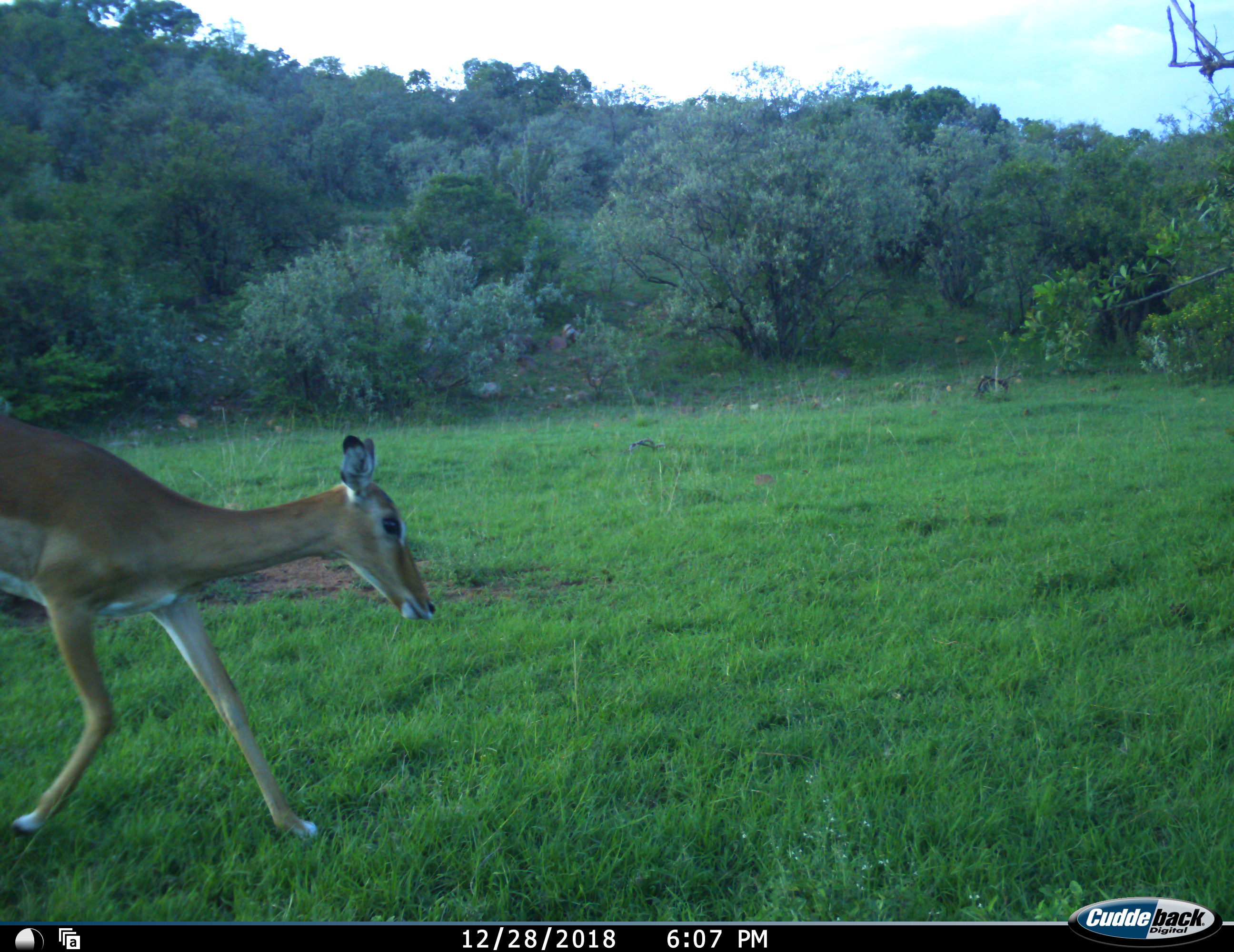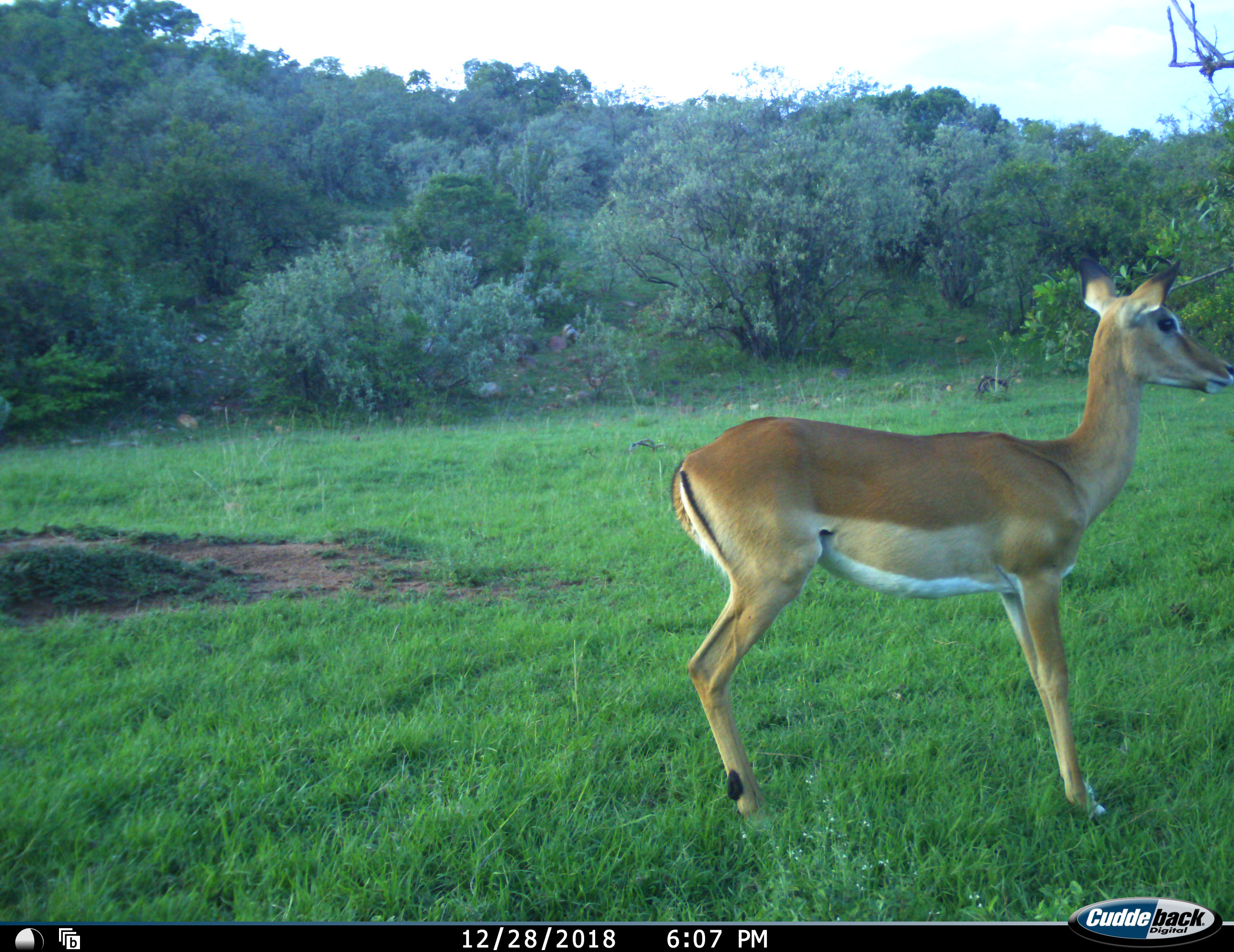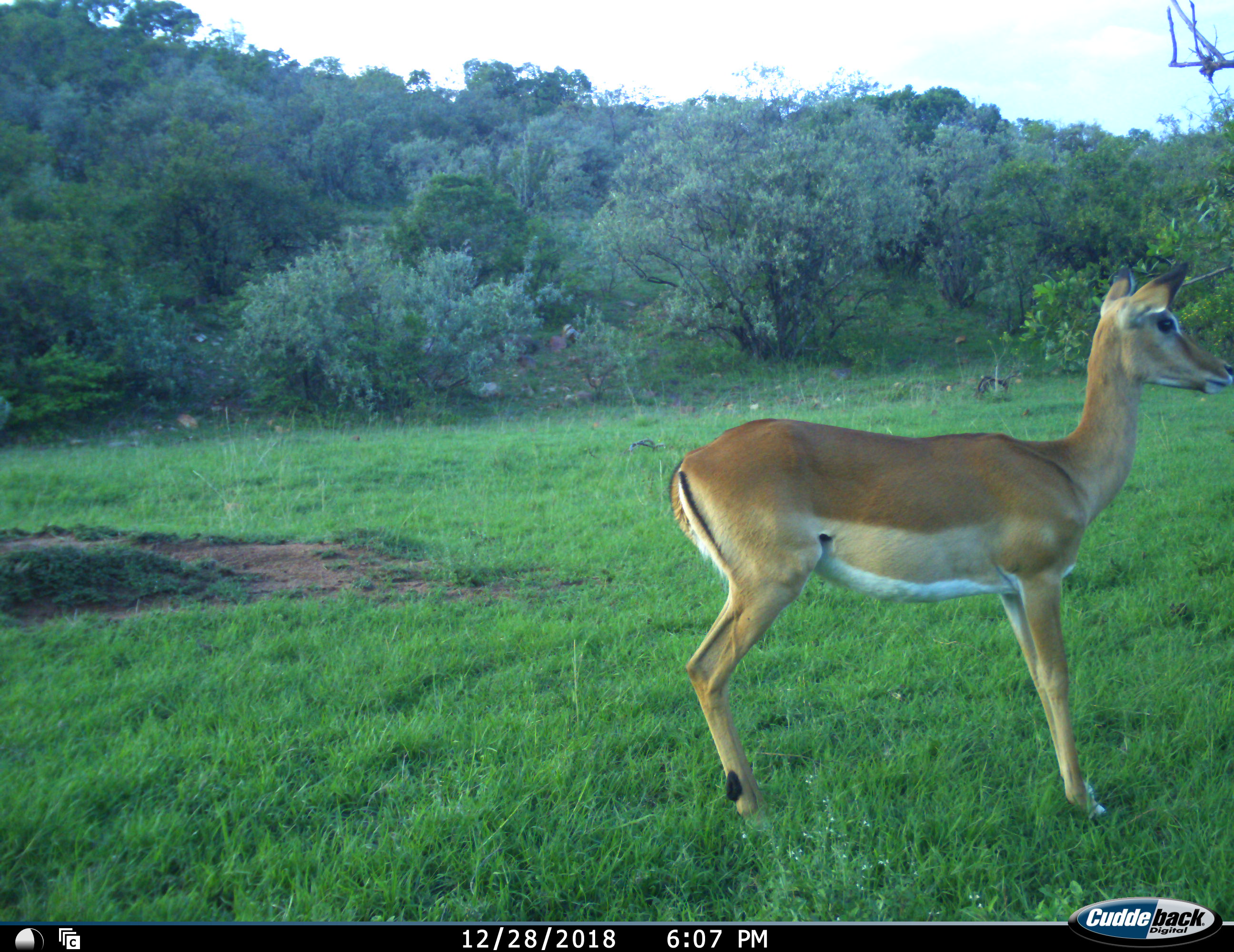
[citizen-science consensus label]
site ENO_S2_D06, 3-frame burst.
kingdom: Animalia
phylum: Chordata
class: Mammalia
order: Artiodactyla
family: Bovidae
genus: Aepyceros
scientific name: Aepyceros melampus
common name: impala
Impala (Aepyceros melampus), count 1. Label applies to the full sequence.